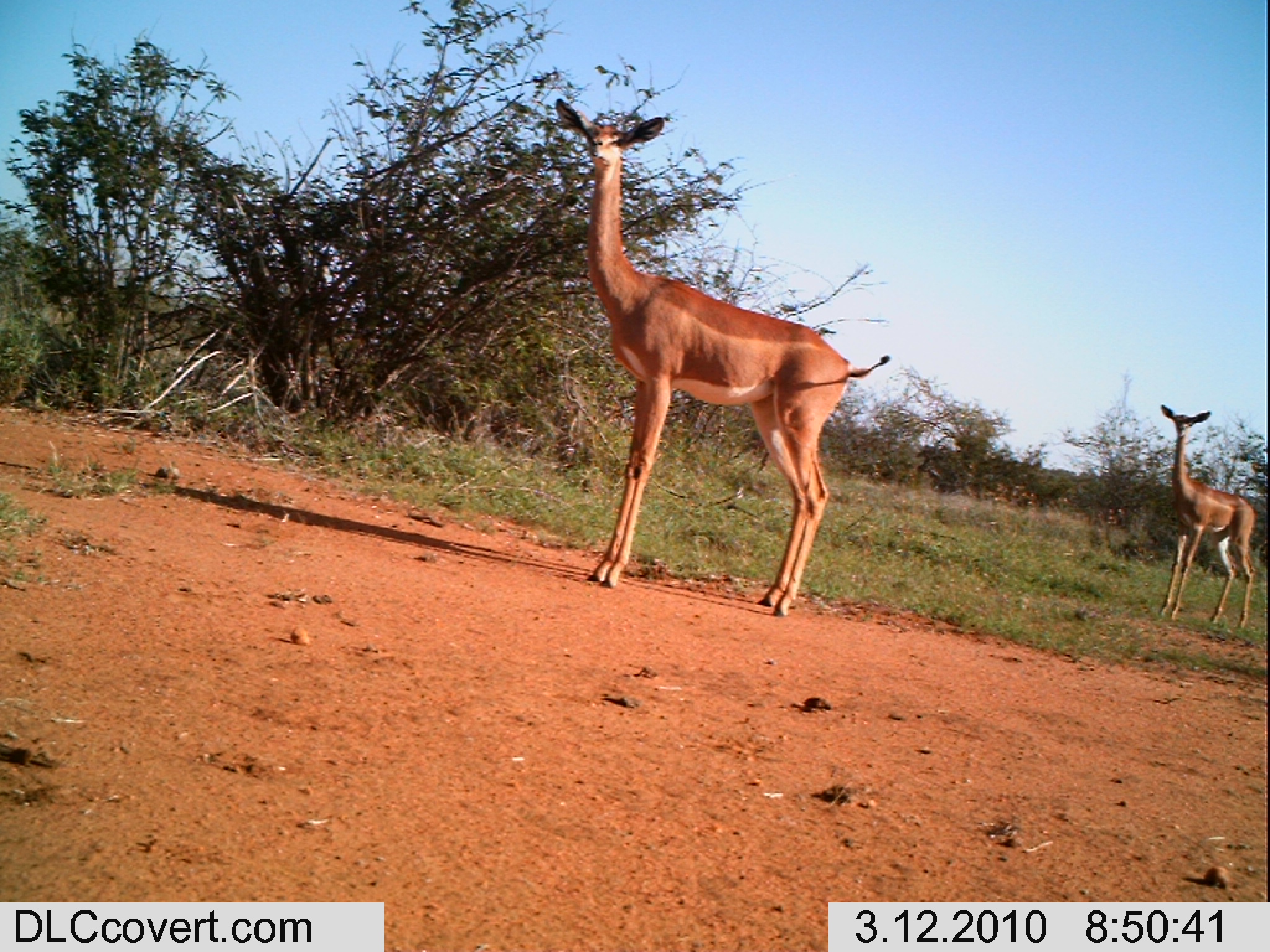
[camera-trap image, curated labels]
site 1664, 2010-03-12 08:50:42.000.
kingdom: Animalia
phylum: Chordata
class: Mammalia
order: Artiodactyla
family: Bovidae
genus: Litocranius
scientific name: Litocranius walleri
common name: gerenuk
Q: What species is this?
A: Litocranius walleri (gerenuk).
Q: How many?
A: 2.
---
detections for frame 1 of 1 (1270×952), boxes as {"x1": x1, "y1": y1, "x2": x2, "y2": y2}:
litocranius walleri: {"x1": 555, "y1": 98, "x2": 890, "y2": 617}; {"x1": 1160, "y1": 403, "x2": 1258, "y2": 627}